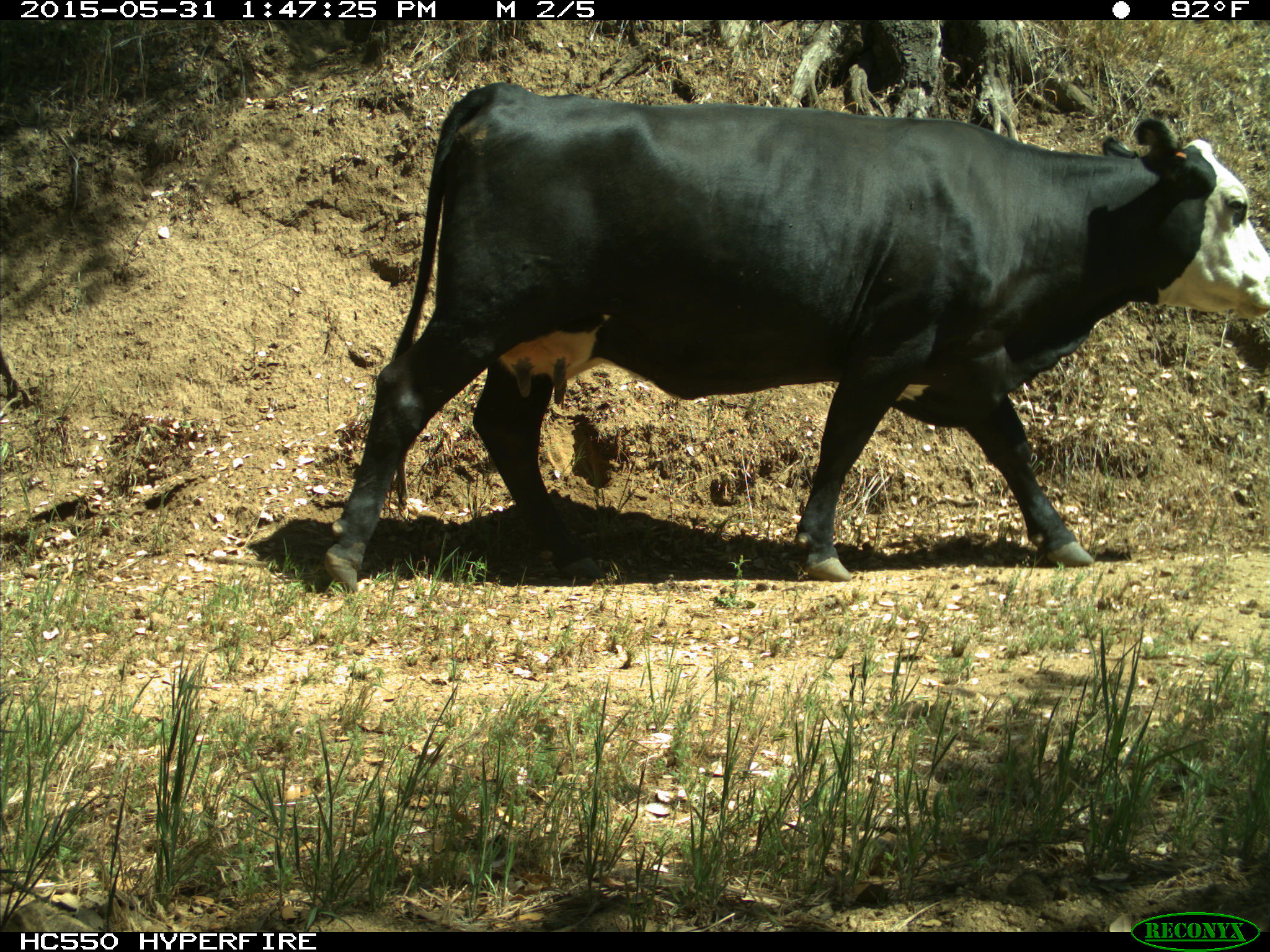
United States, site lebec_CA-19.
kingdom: Animalia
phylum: Chordata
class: Mammalia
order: Artiodactyla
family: Bovidae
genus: Bos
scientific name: Bos taurus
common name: domestic cow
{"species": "Bos taurus (domestic cow)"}